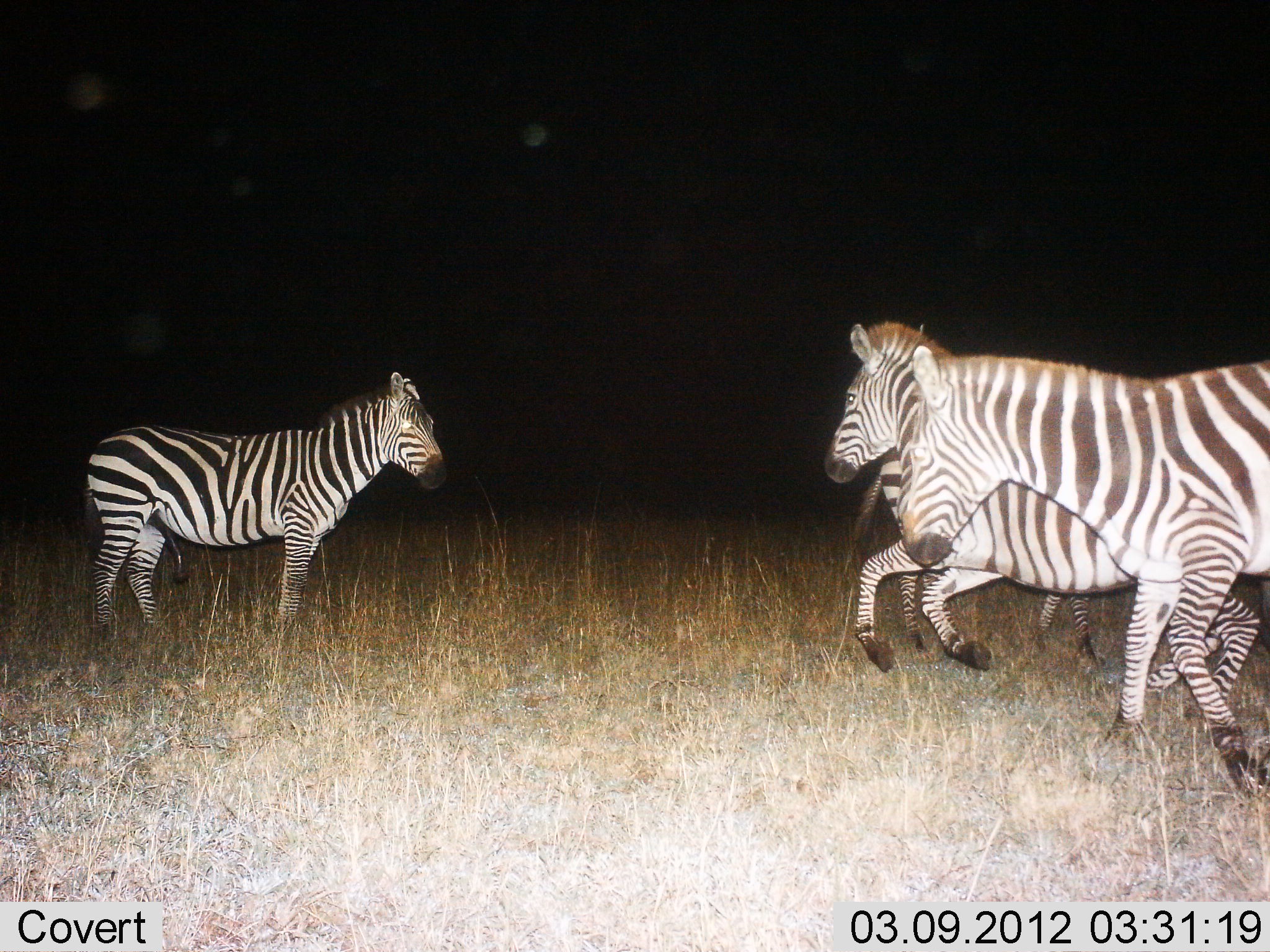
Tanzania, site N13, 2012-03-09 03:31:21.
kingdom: Animalia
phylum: Chordata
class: Mammalia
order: Perissodactyla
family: Equidae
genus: Equus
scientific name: Equus quagga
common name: plains zebra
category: zebra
Zebra (plains zebra) (Equus quagga), count 4. Behavior (volunteer vote fractions): standing 72%, resting 0%, moving 80%, interacting 16%. Young present (vote fraction): 0%. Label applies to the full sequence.